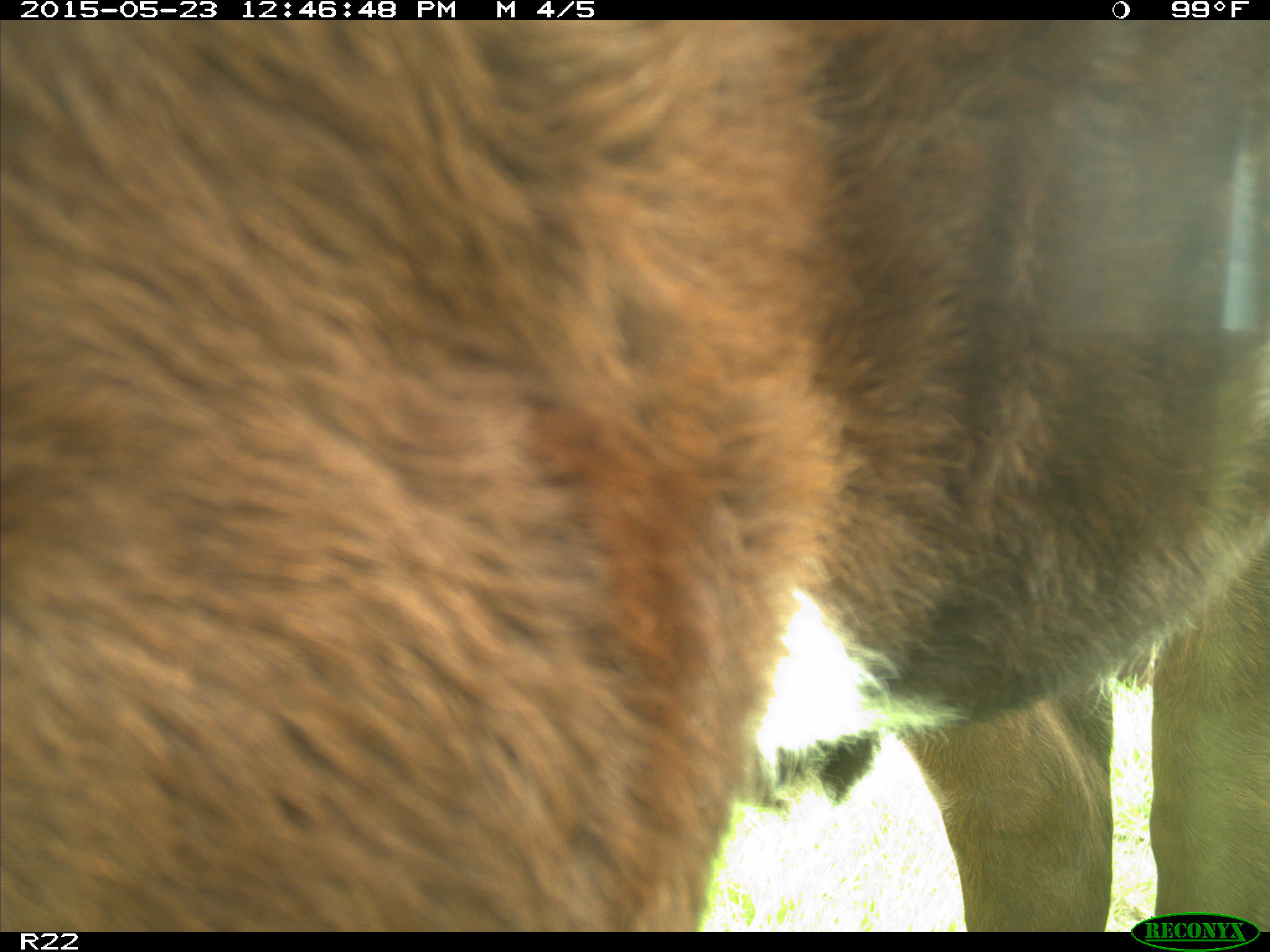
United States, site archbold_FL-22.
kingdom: Animalia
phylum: Chordata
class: Mammalia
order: Artiodactyla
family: Bovidae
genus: Bos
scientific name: Bos taurus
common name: domestic cow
Bos taurus (domestic cow).